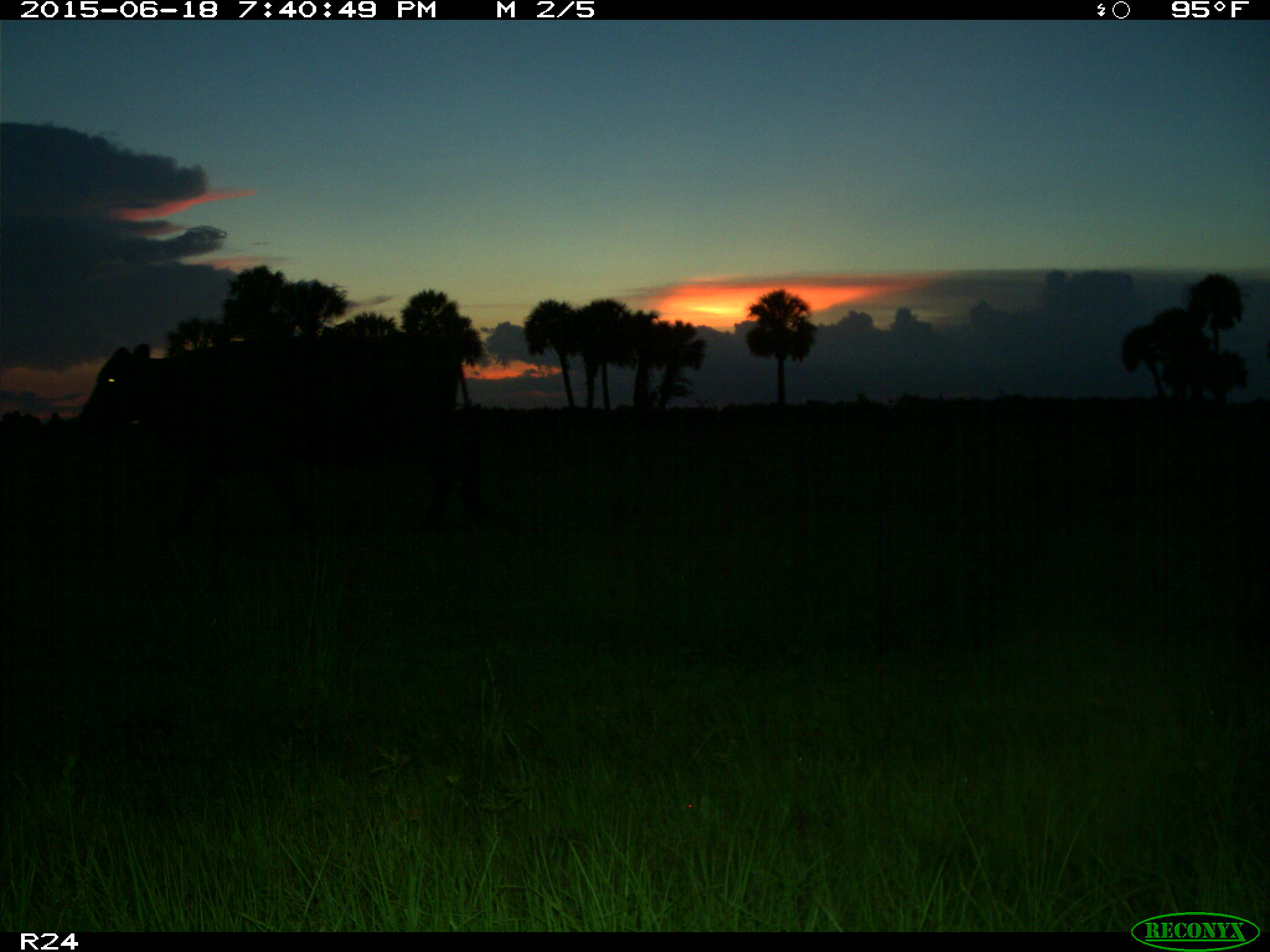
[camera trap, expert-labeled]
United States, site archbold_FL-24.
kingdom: Animalia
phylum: Chordata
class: Mammalia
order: Artiodactyla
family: Bovidae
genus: Bos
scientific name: Bos taurus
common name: domestic cow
Bos taurus (domestic cow).